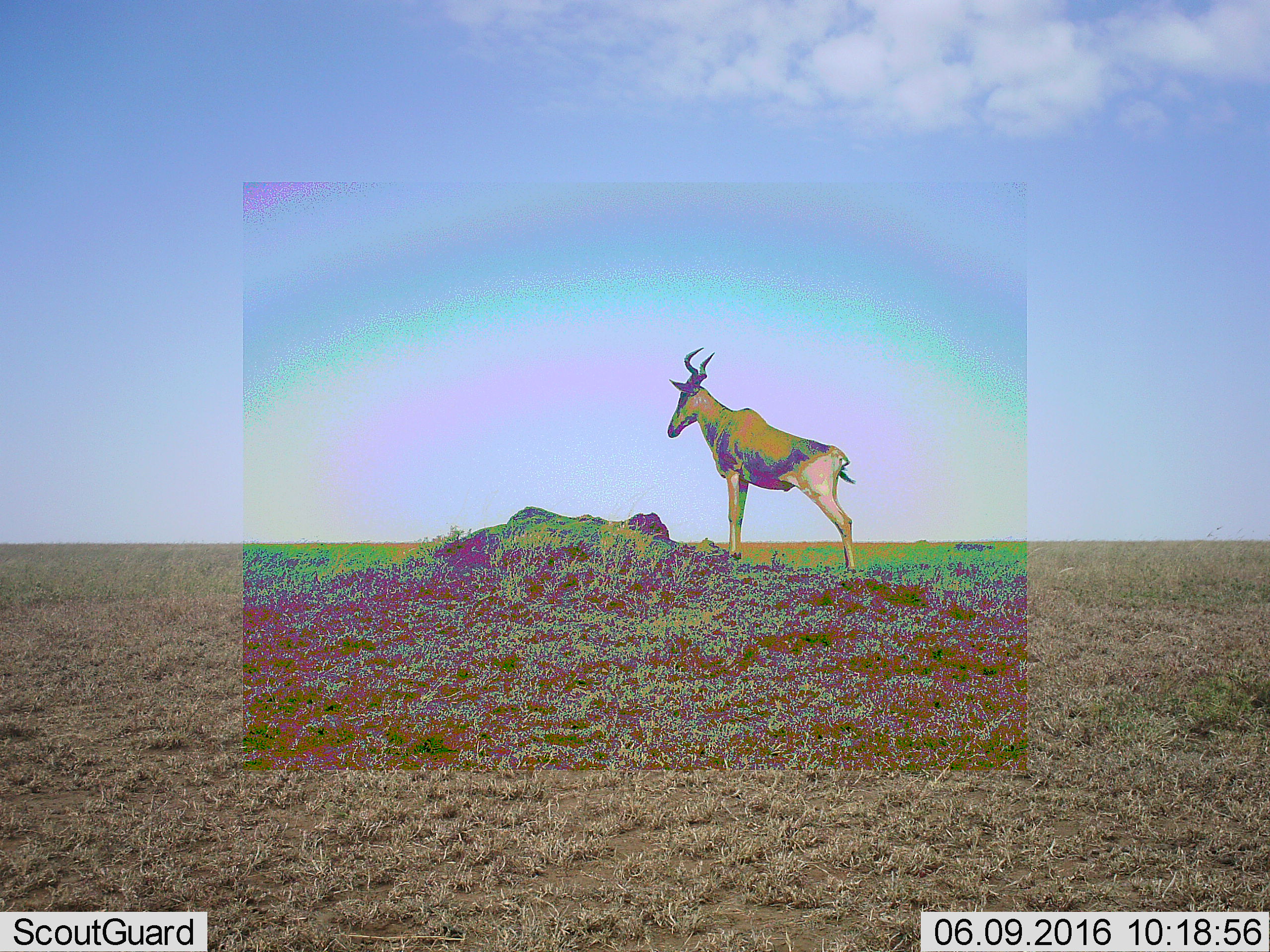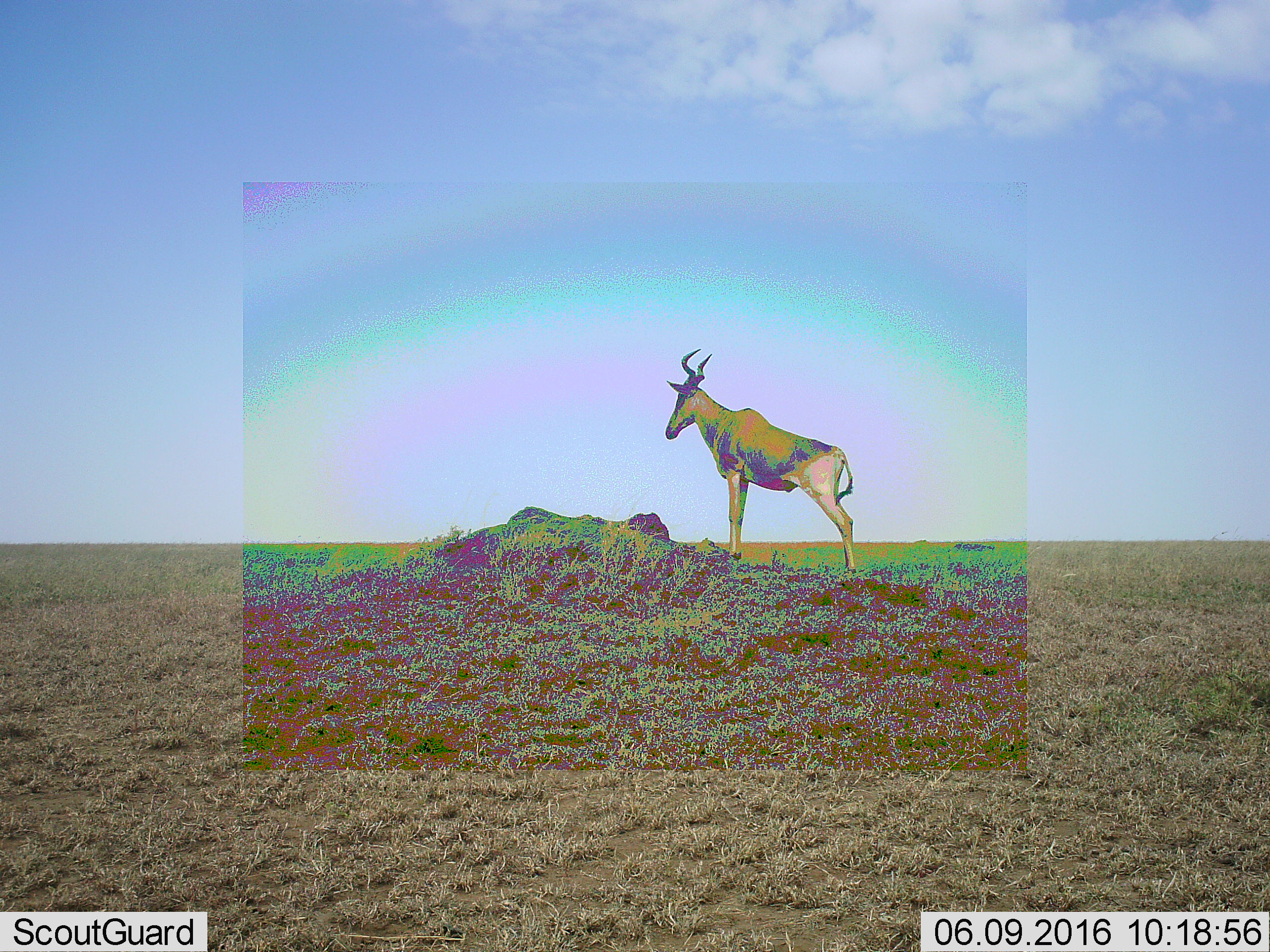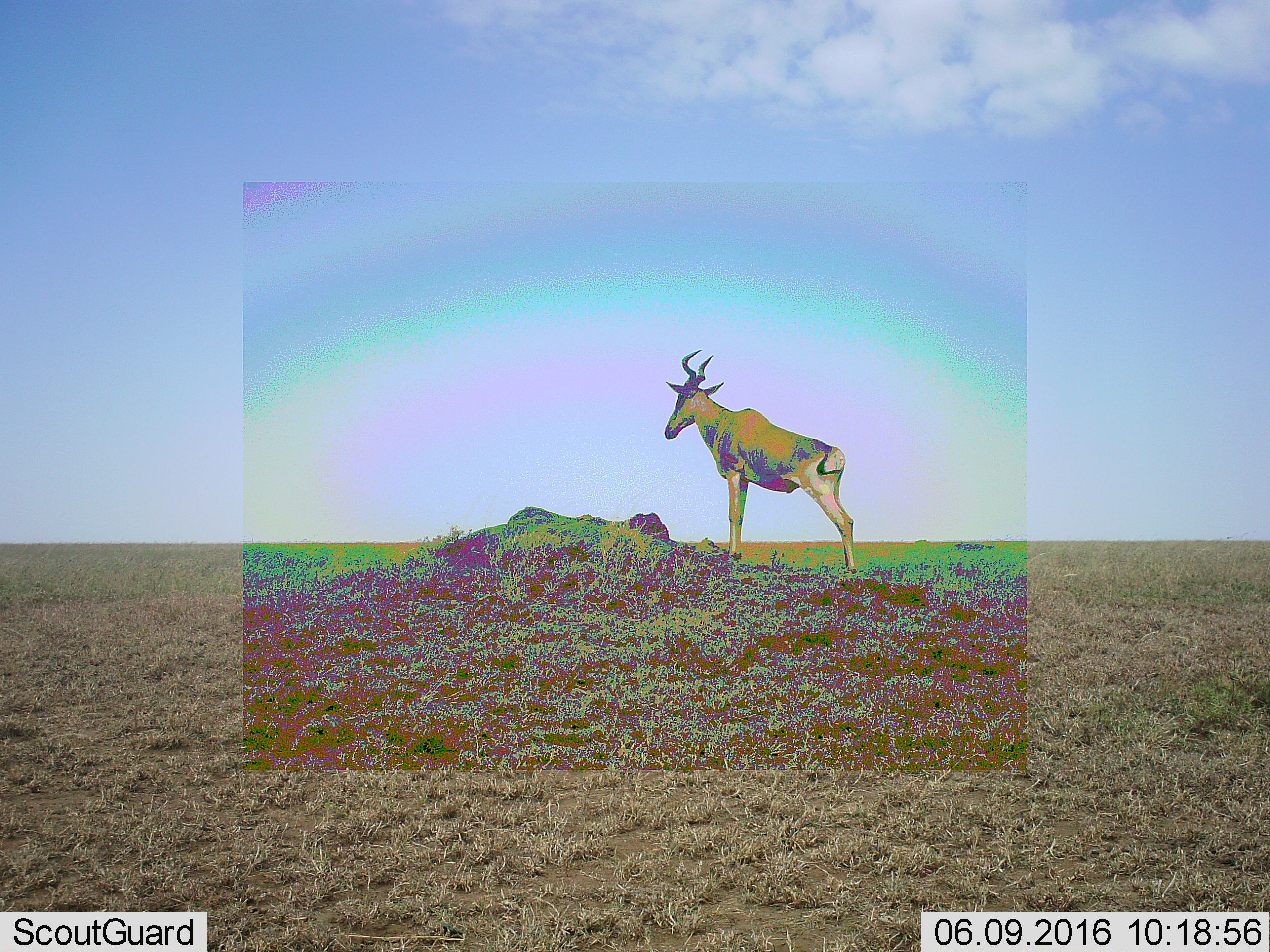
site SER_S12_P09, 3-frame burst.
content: unidentified animal